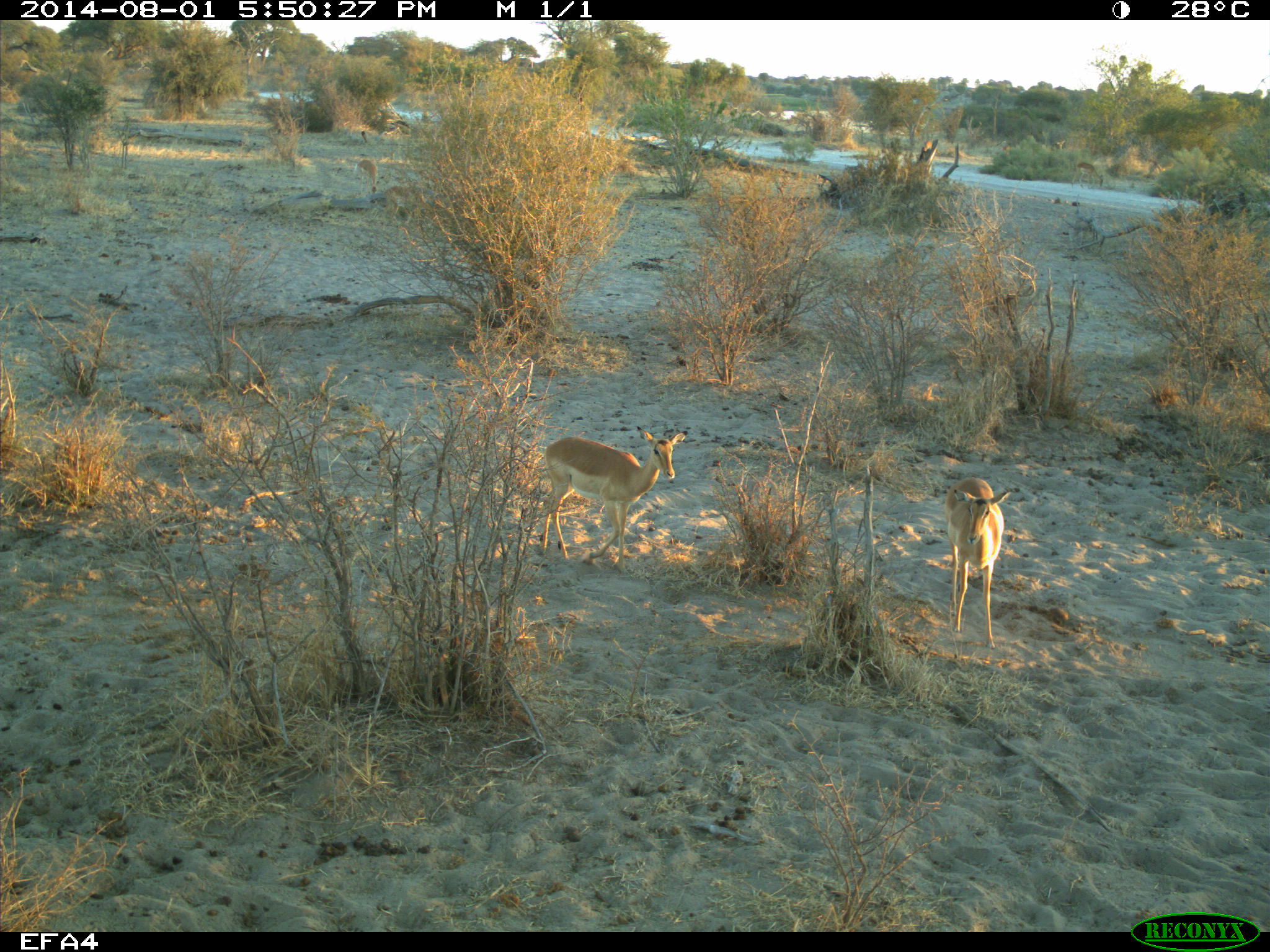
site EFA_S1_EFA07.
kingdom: Animalia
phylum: Chordata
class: Mammalia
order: Artiodactyla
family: Bovidae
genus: Aepyceros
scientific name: Aepyceros melampus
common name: impala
Impala (Aepyceros melampus), count 2. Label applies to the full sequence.